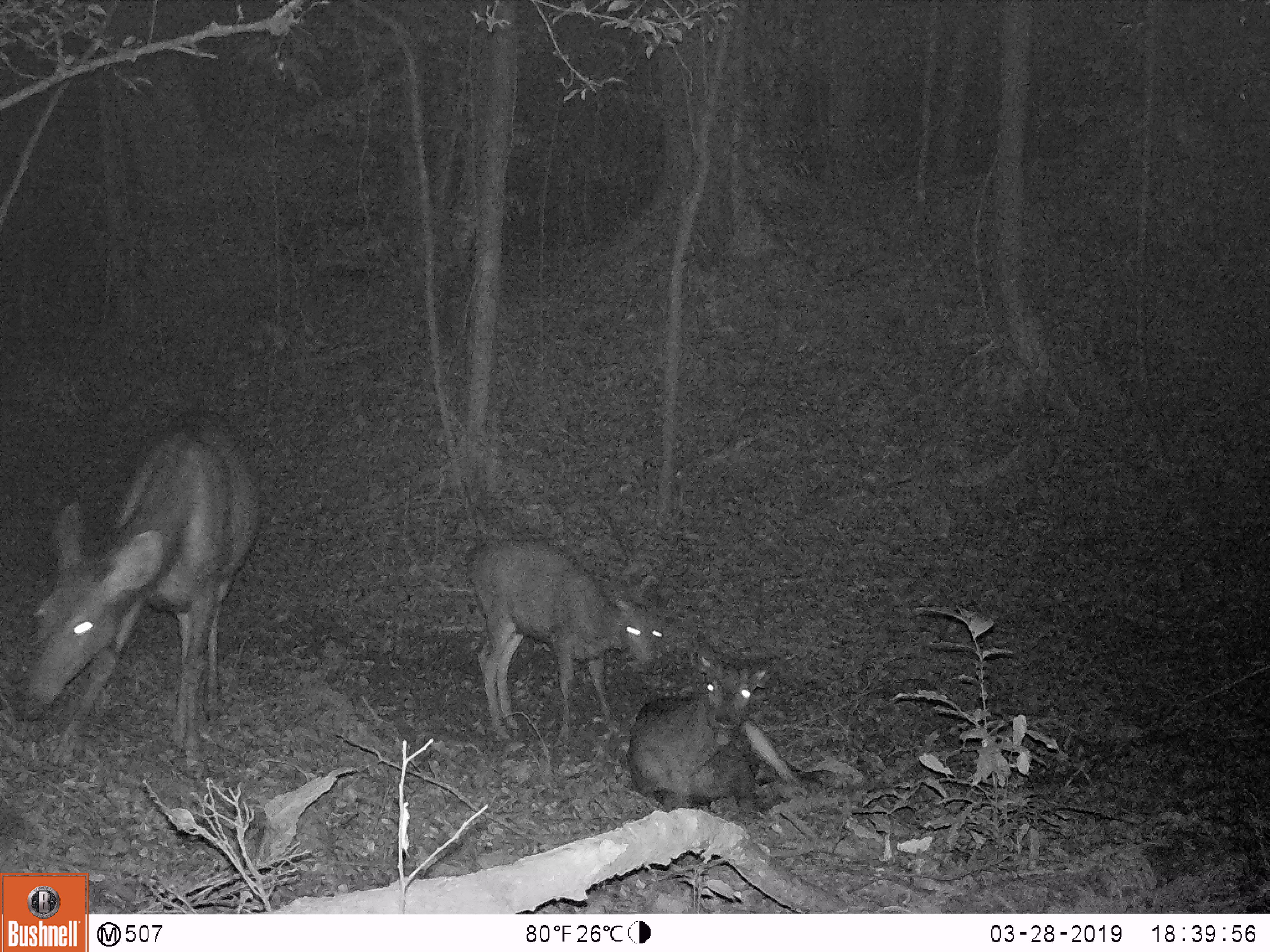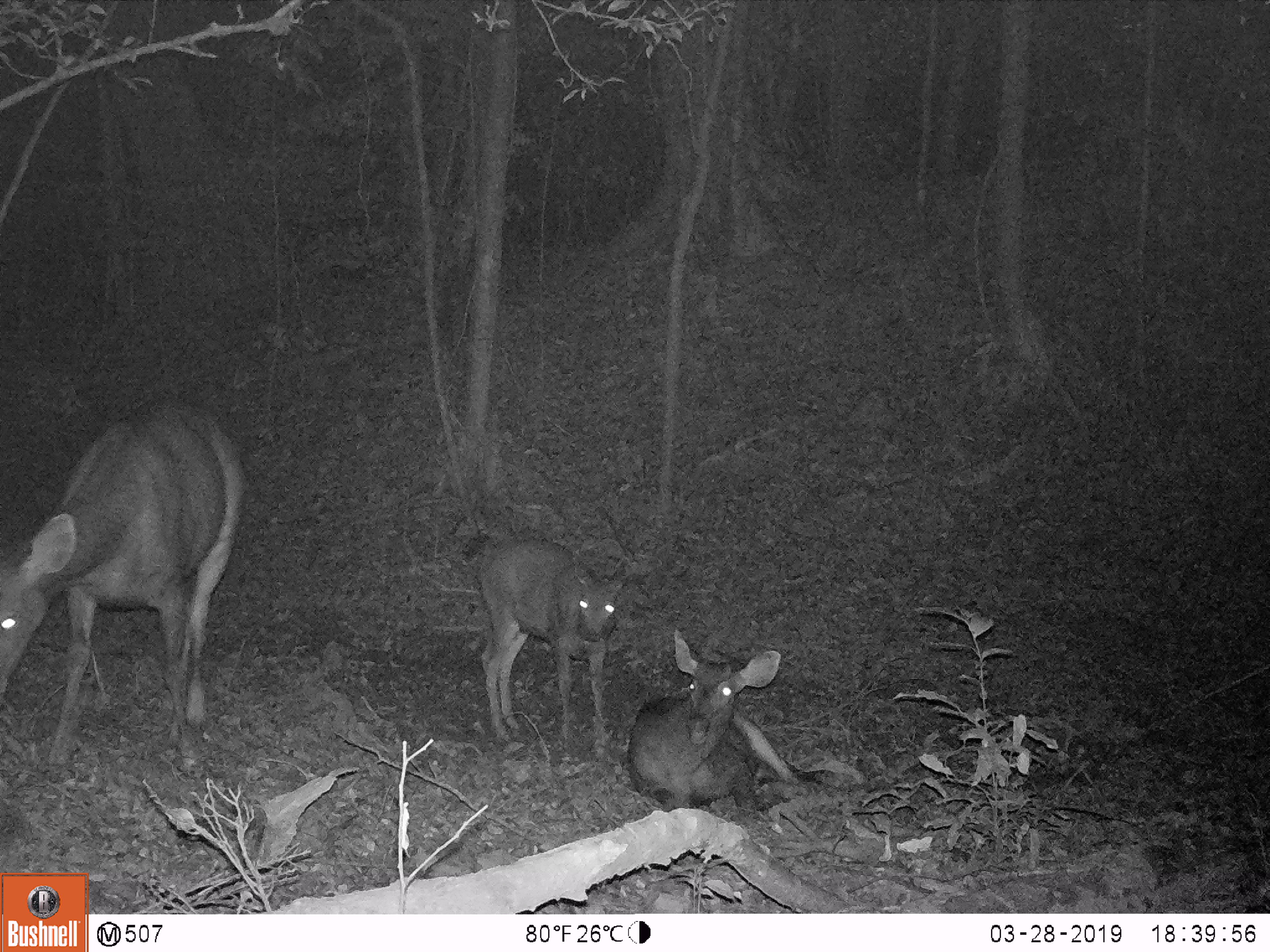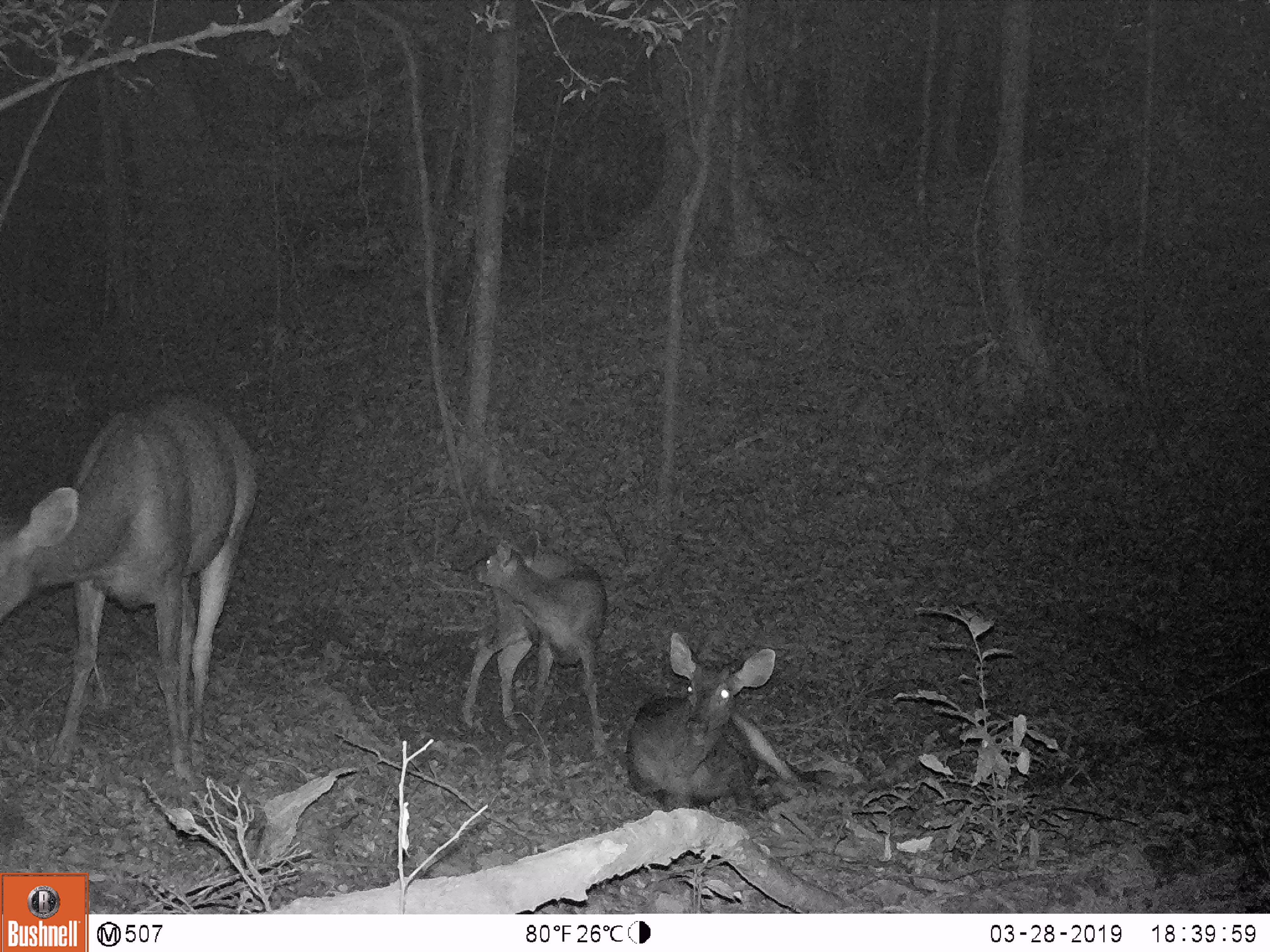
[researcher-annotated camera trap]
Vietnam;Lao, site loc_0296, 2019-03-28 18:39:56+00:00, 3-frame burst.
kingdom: Animalia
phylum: Chordata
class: Mammalia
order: Artiodactyla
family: Cervidae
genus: Rusa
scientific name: Rusa unicolor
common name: sambar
Sambar (Rusa unicolor). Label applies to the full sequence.